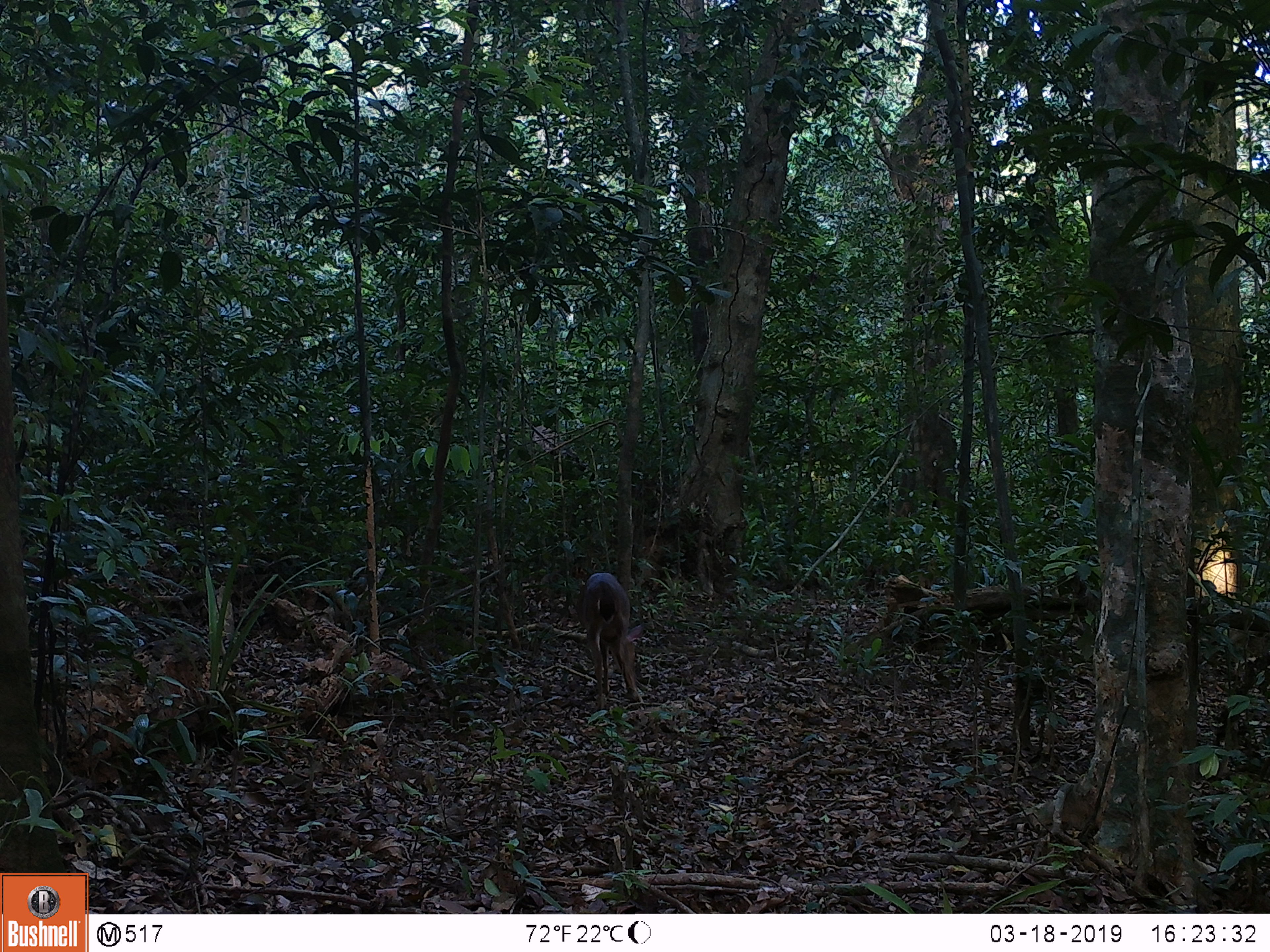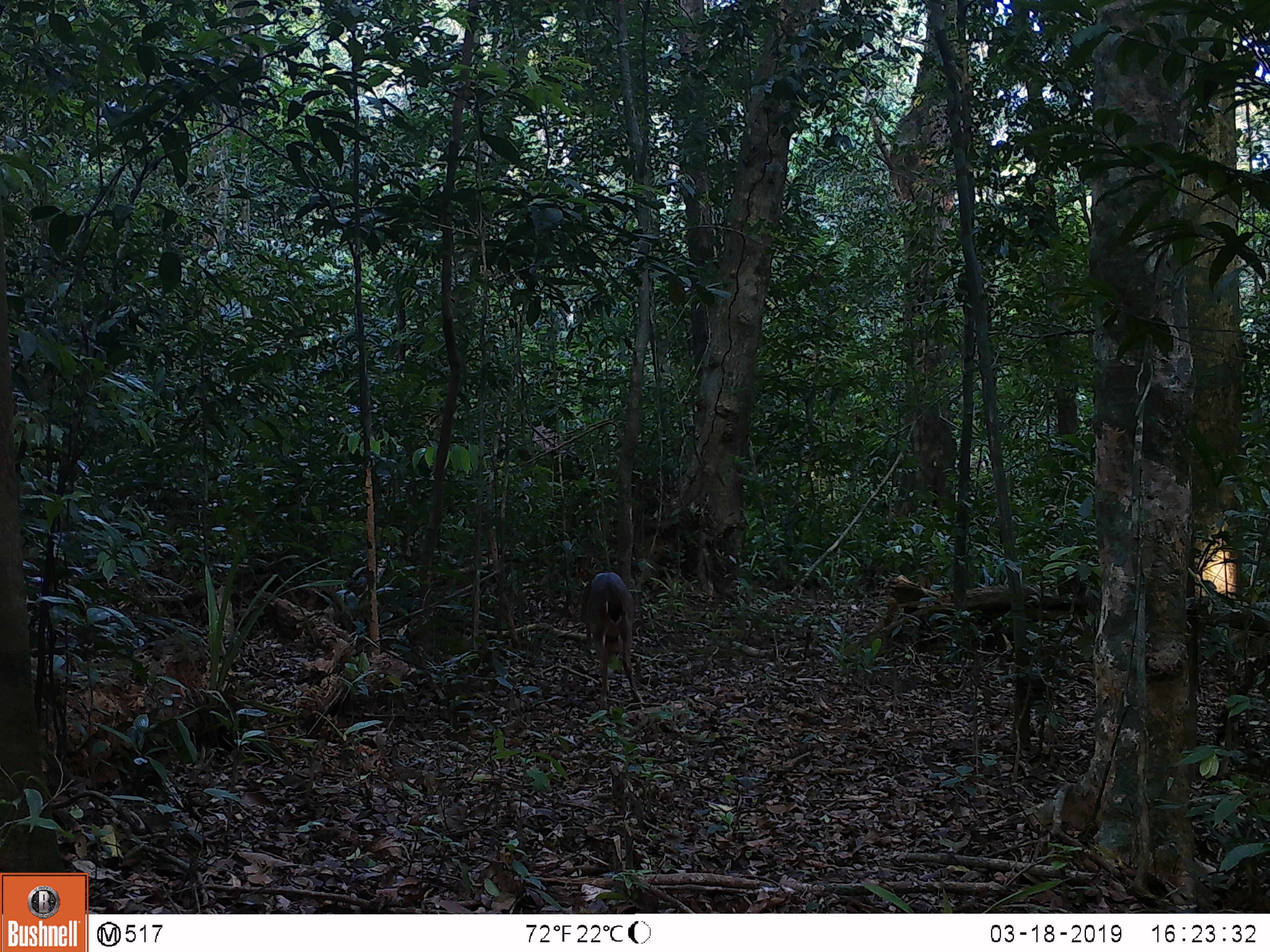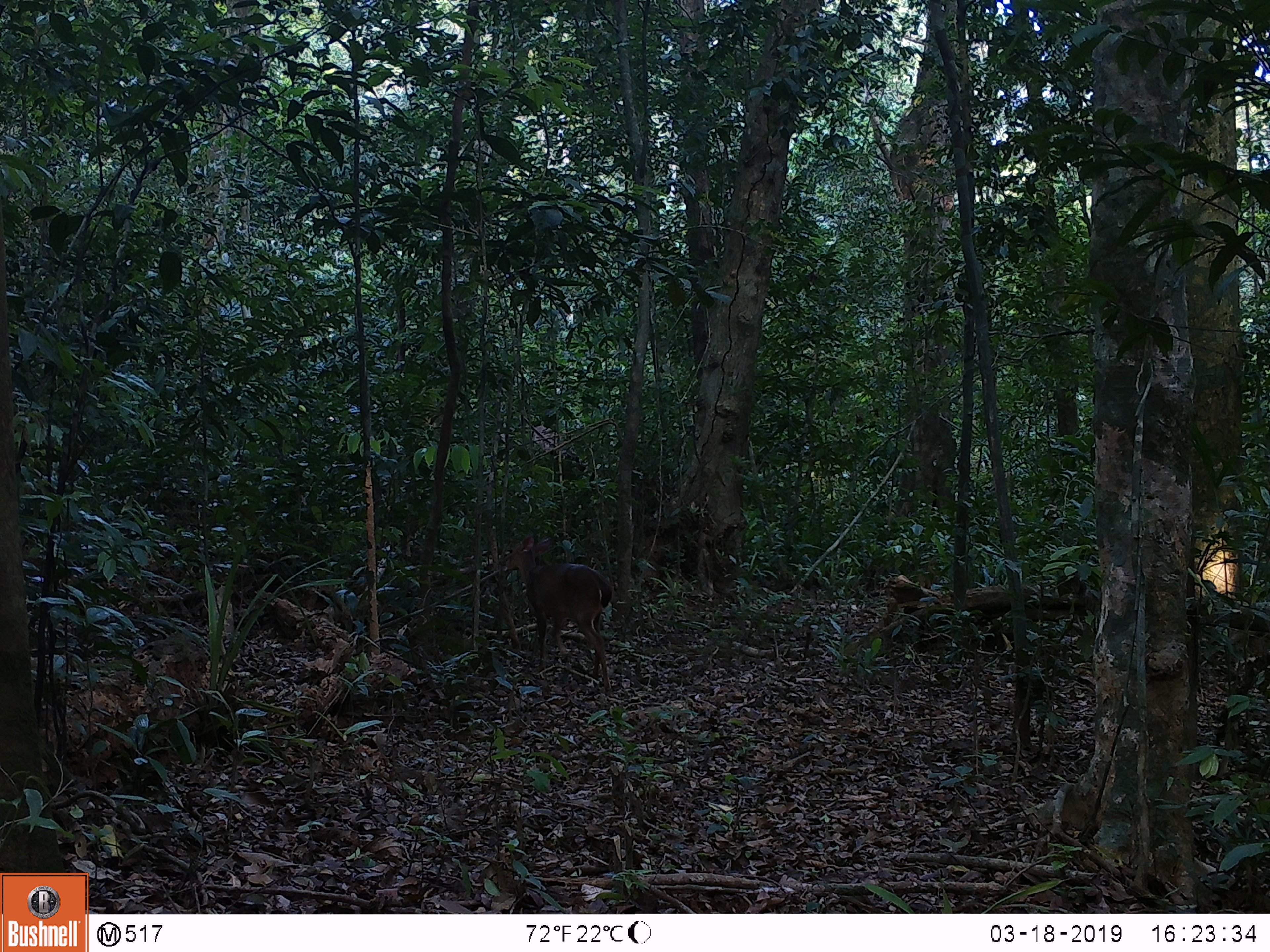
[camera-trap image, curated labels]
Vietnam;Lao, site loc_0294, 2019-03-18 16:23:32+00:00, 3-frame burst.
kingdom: Animalia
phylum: Chordata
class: Mammalia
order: Artiodactyla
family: Cervidae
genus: Muntiacus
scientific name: Muntiacus vuquangensis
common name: large-antlered muntjac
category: large antlered muntjac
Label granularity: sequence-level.